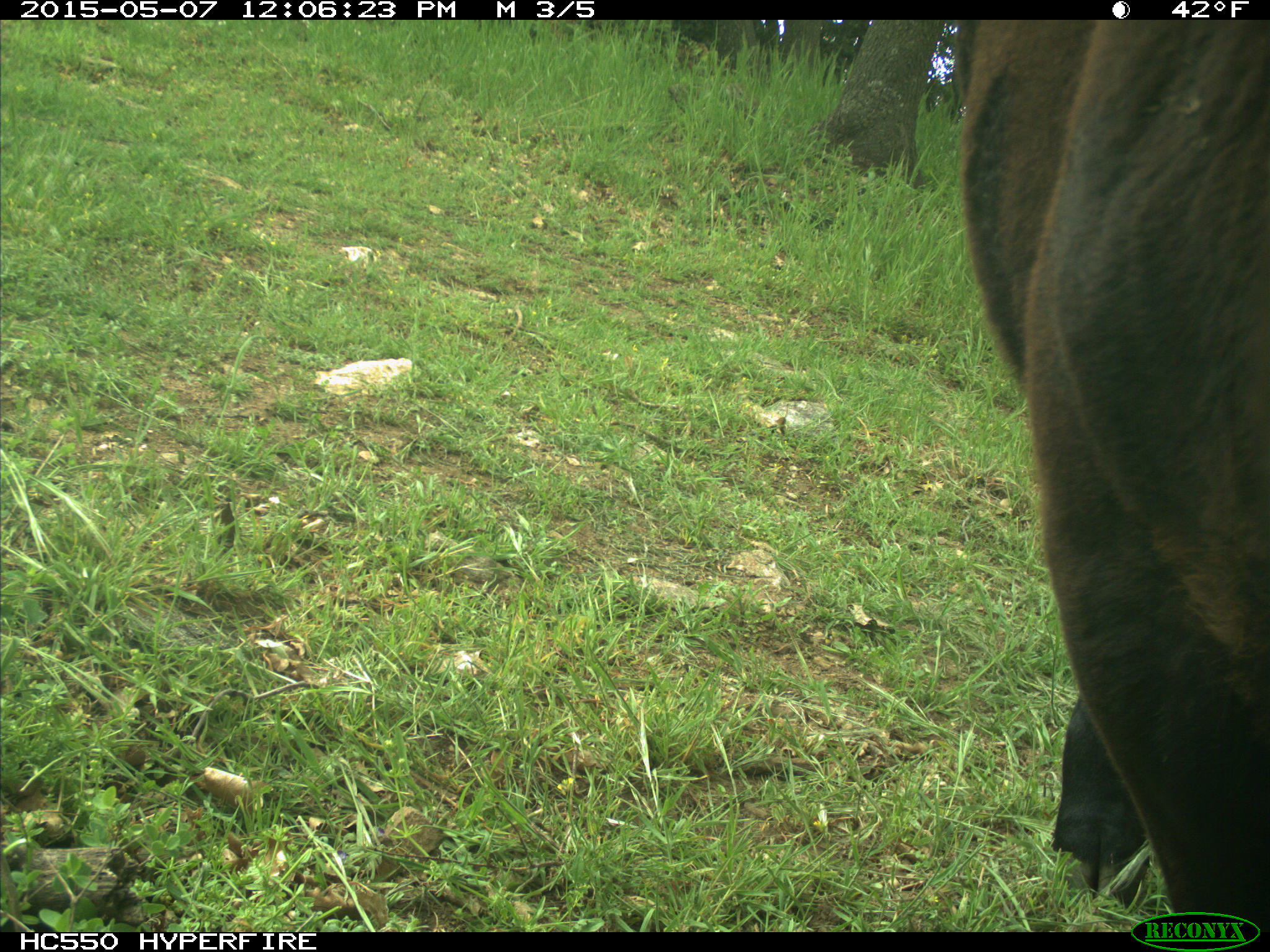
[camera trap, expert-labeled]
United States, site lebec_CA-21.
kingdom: Animalia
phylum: Chordata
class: Mammalia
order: Artiodactyla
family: Bovidae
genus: Bos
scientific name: Bos taurus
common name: domestic cow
Bos taurus (domestic cow).